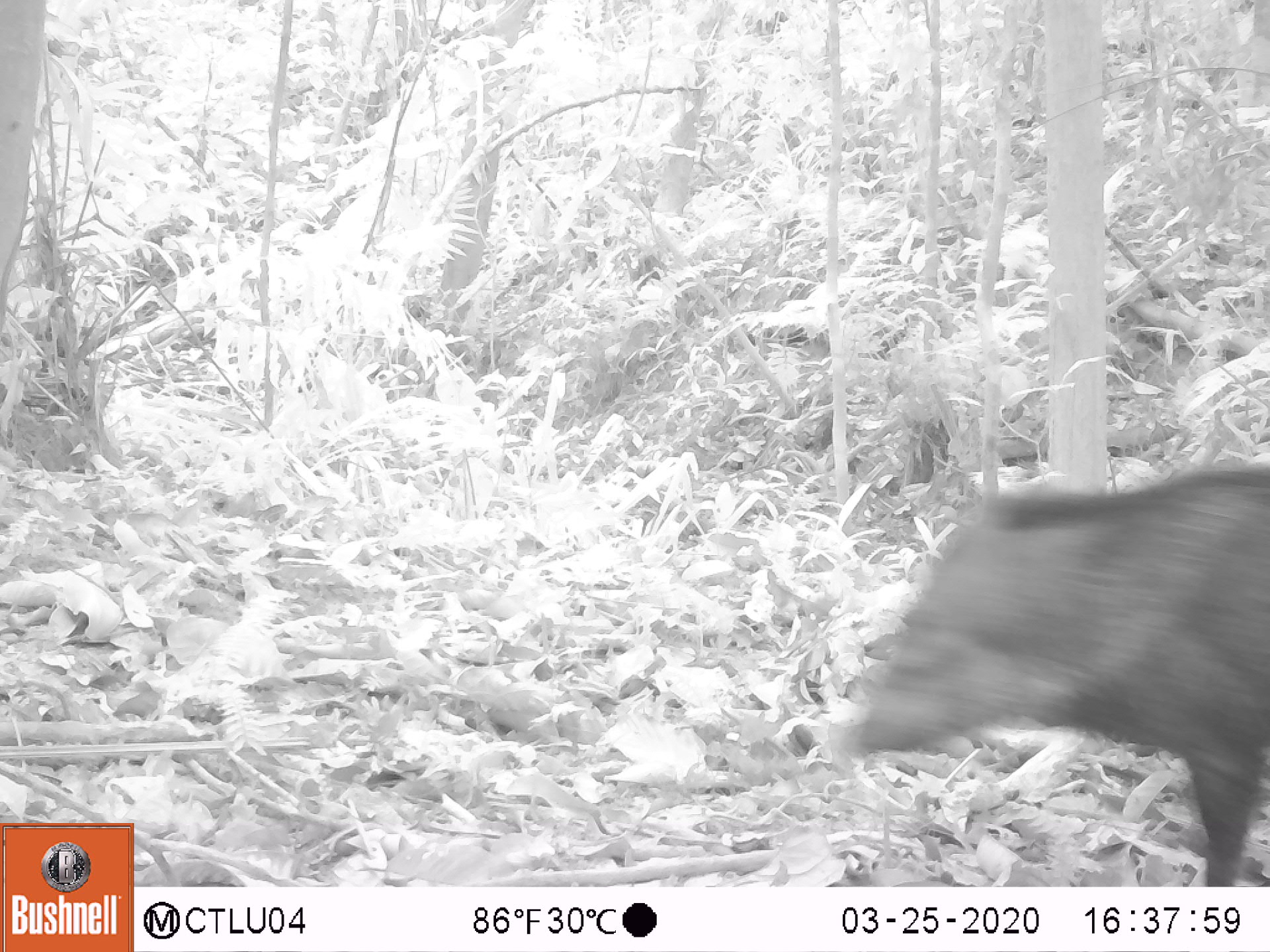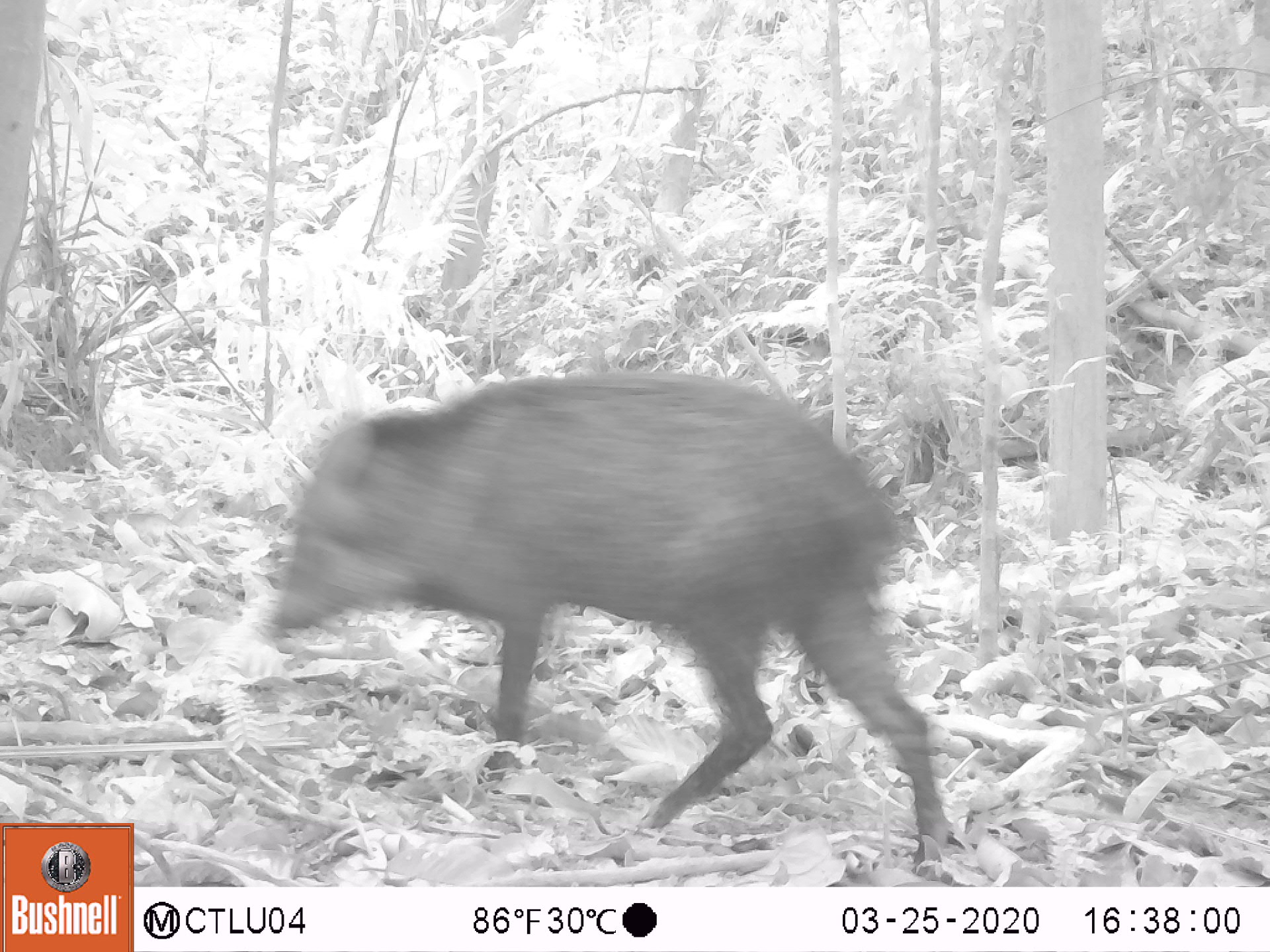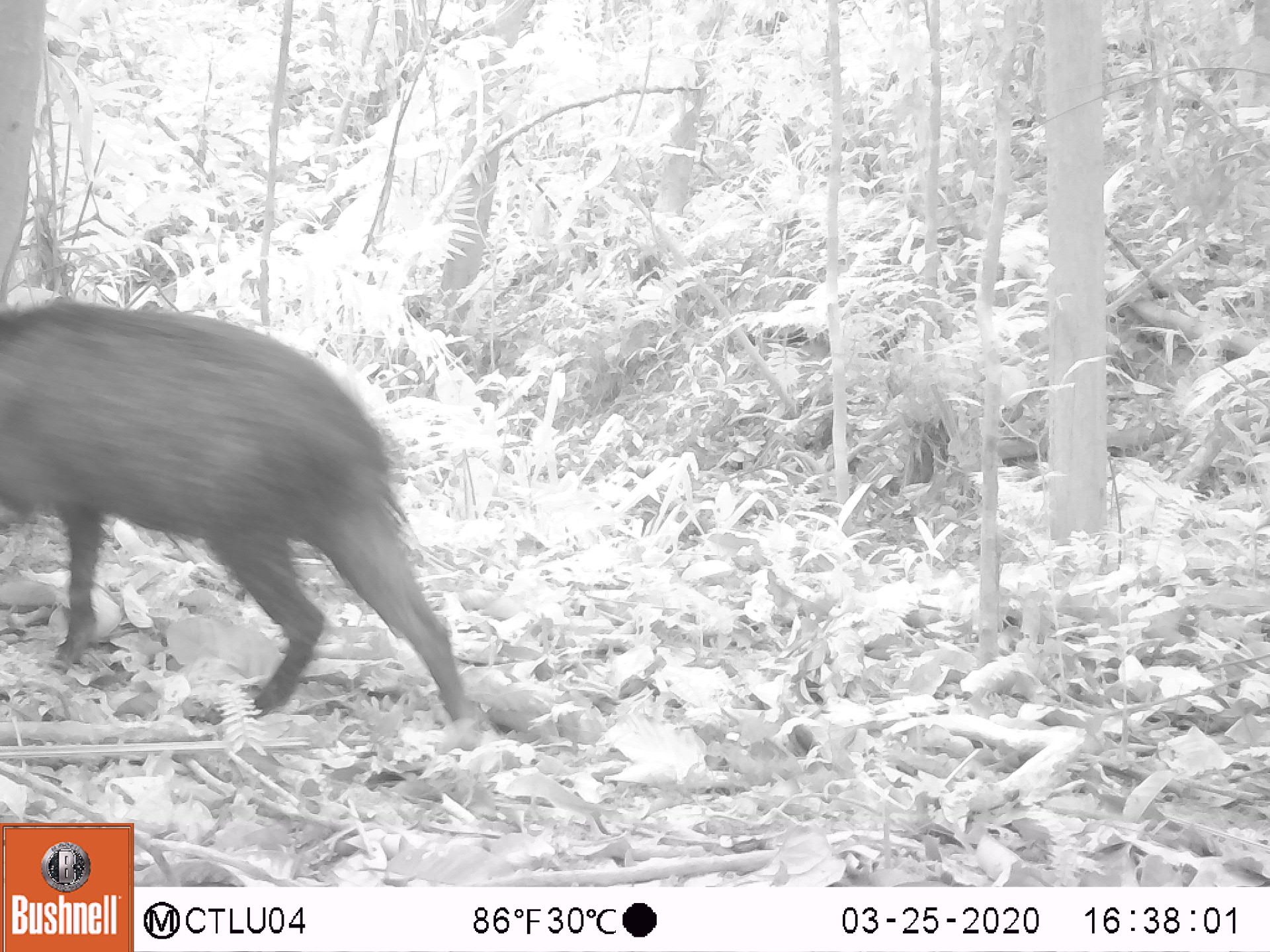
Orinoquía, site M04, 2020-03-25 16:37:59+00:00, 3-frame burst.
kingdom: Animalia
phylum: Chordata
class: Mammalia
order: Artiodactyla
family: Tayassuidae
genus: Pecari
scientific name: Pecari tajacu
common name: collared peccary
Collared peccary (Pecari tajacu).